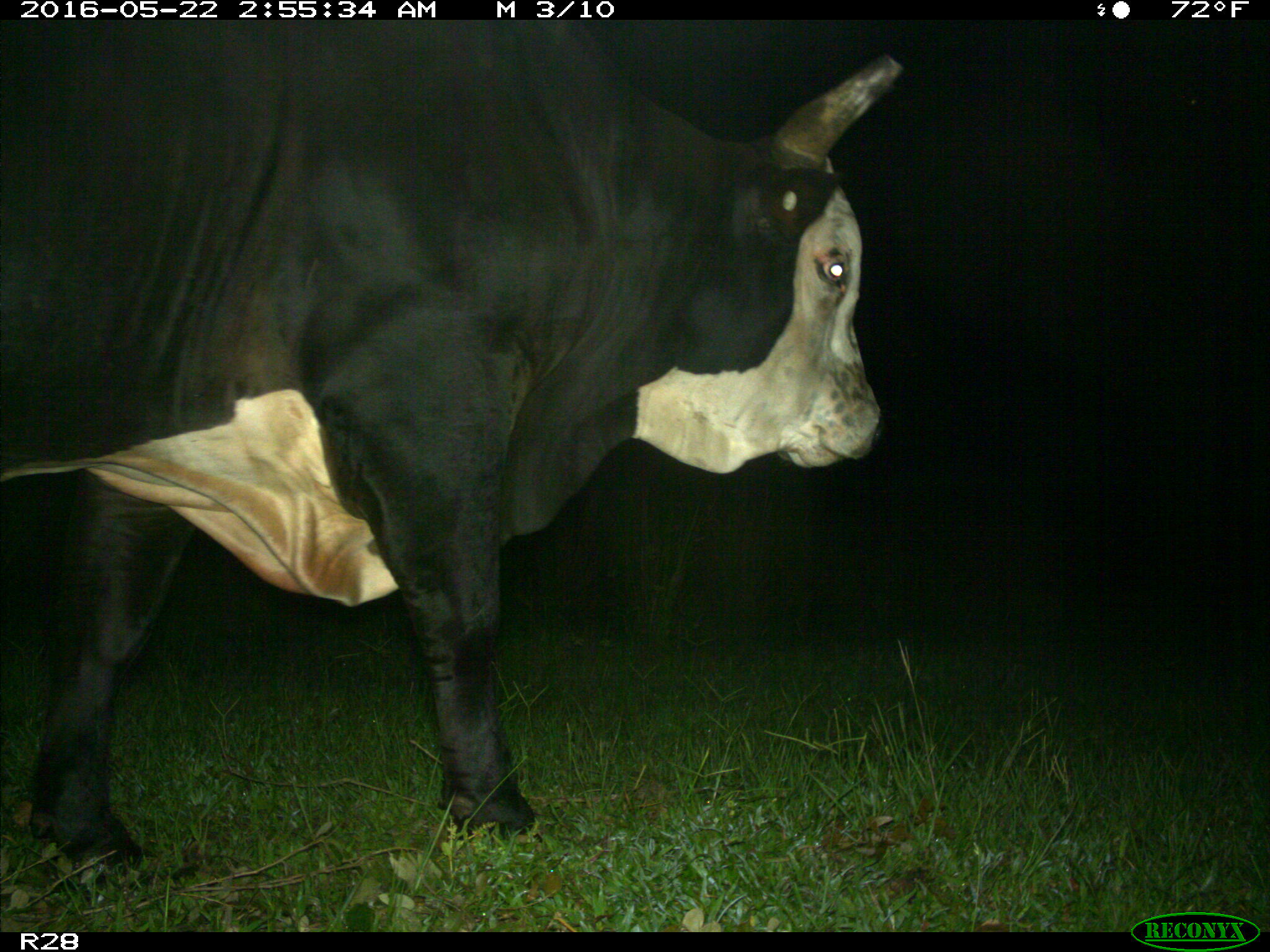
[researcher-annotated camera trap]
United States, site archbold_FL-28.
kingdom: Animalia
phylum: Chordata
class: Mammalia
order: Artiodactyla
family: Bovidae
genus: Bos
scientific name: Bos taurus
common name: domestic cow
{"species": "Bos taurus (domestic cow)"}